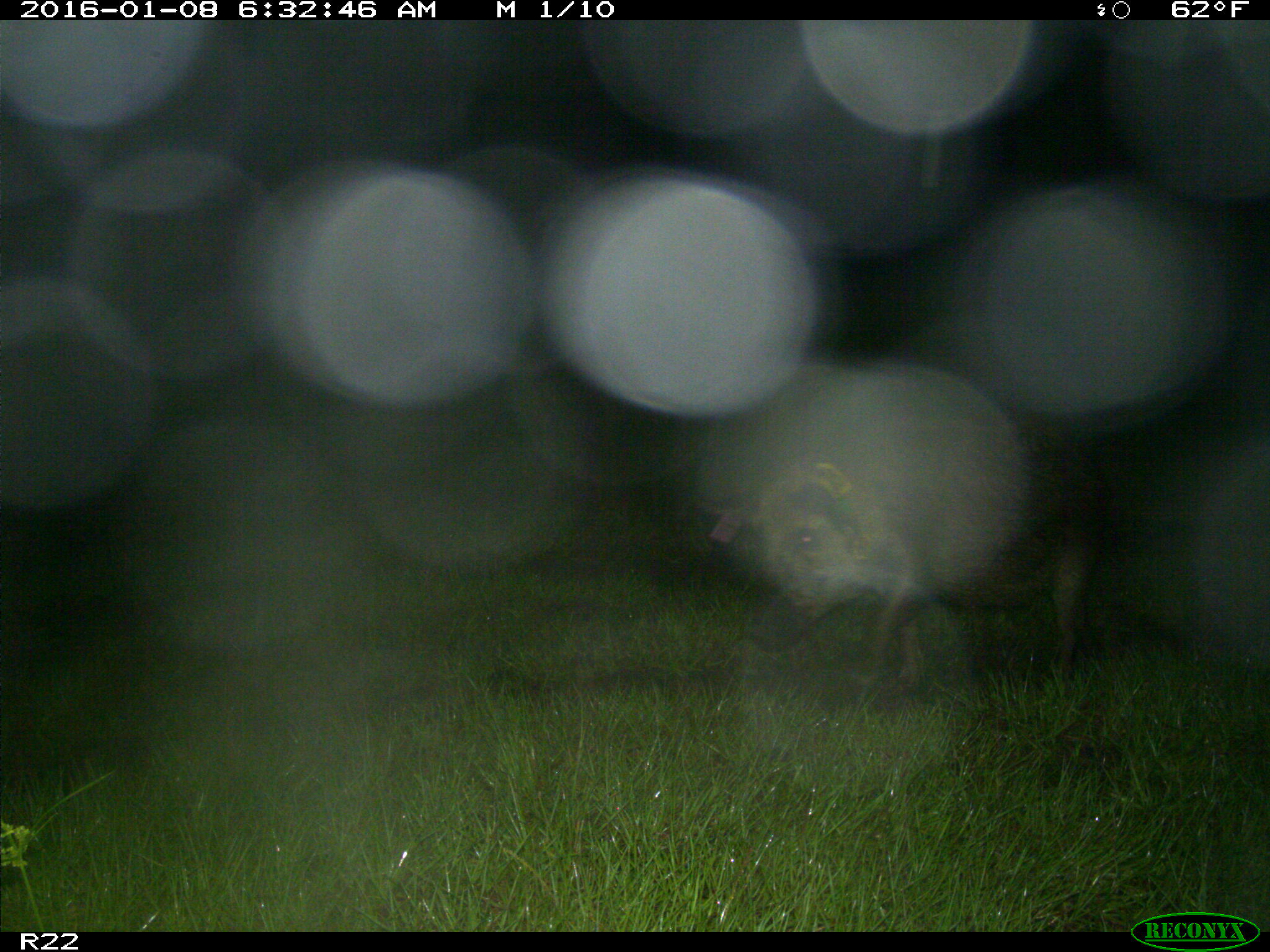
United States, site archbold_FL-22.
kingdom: Animalia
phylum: Chordata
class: Mammalia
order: Artiodactyla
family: Suidae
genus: Sus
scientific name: Sus scrofa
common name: wild boar